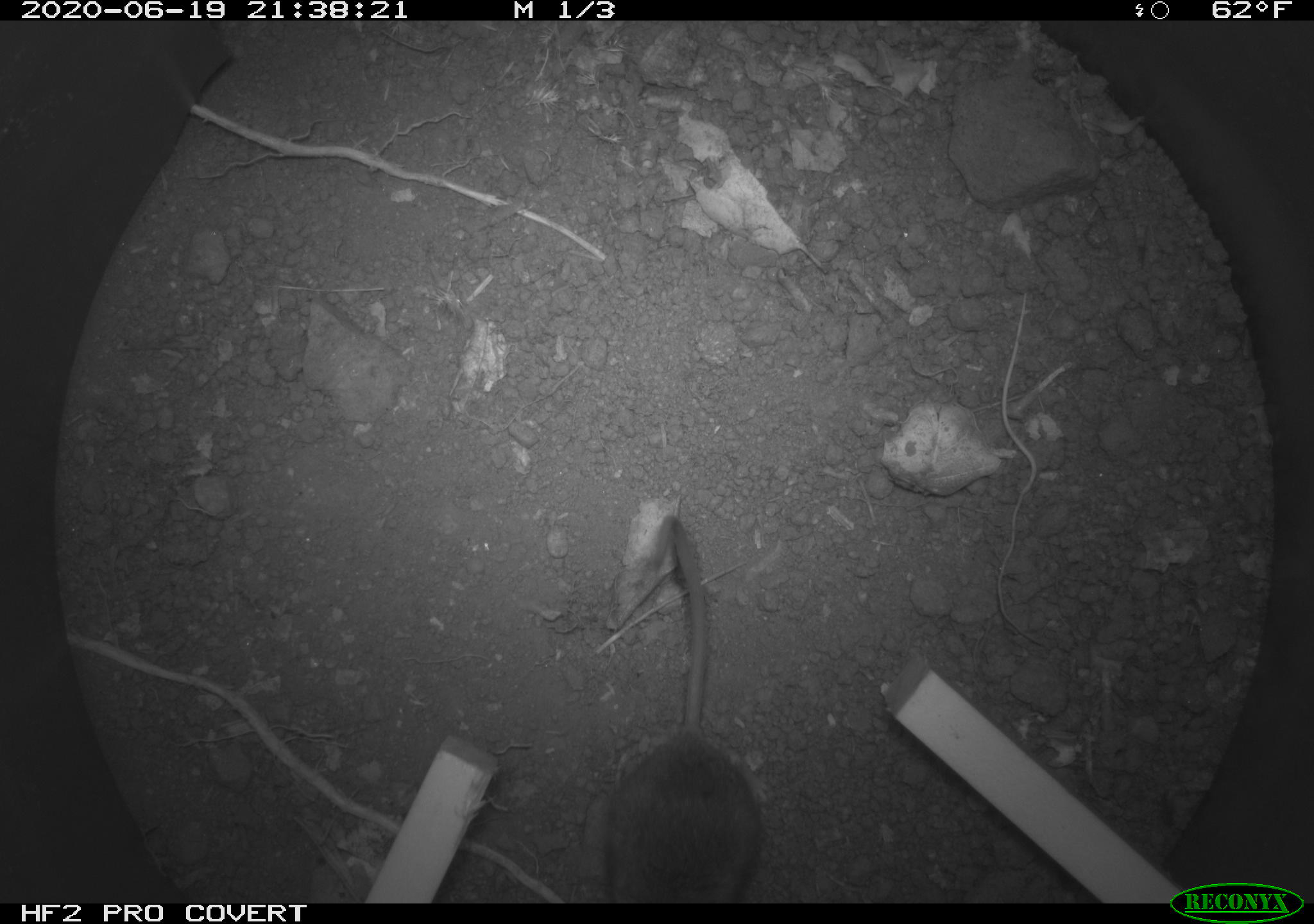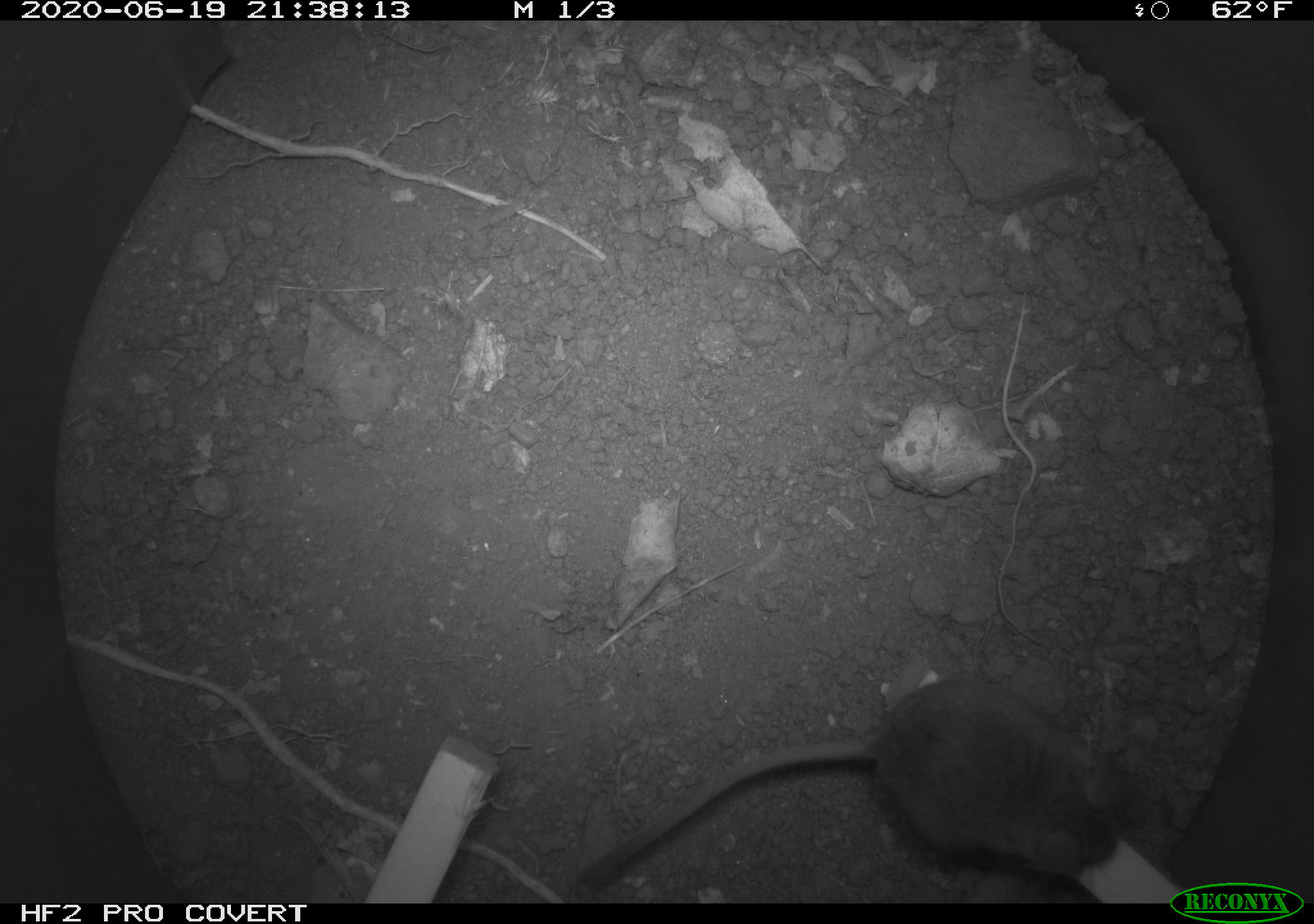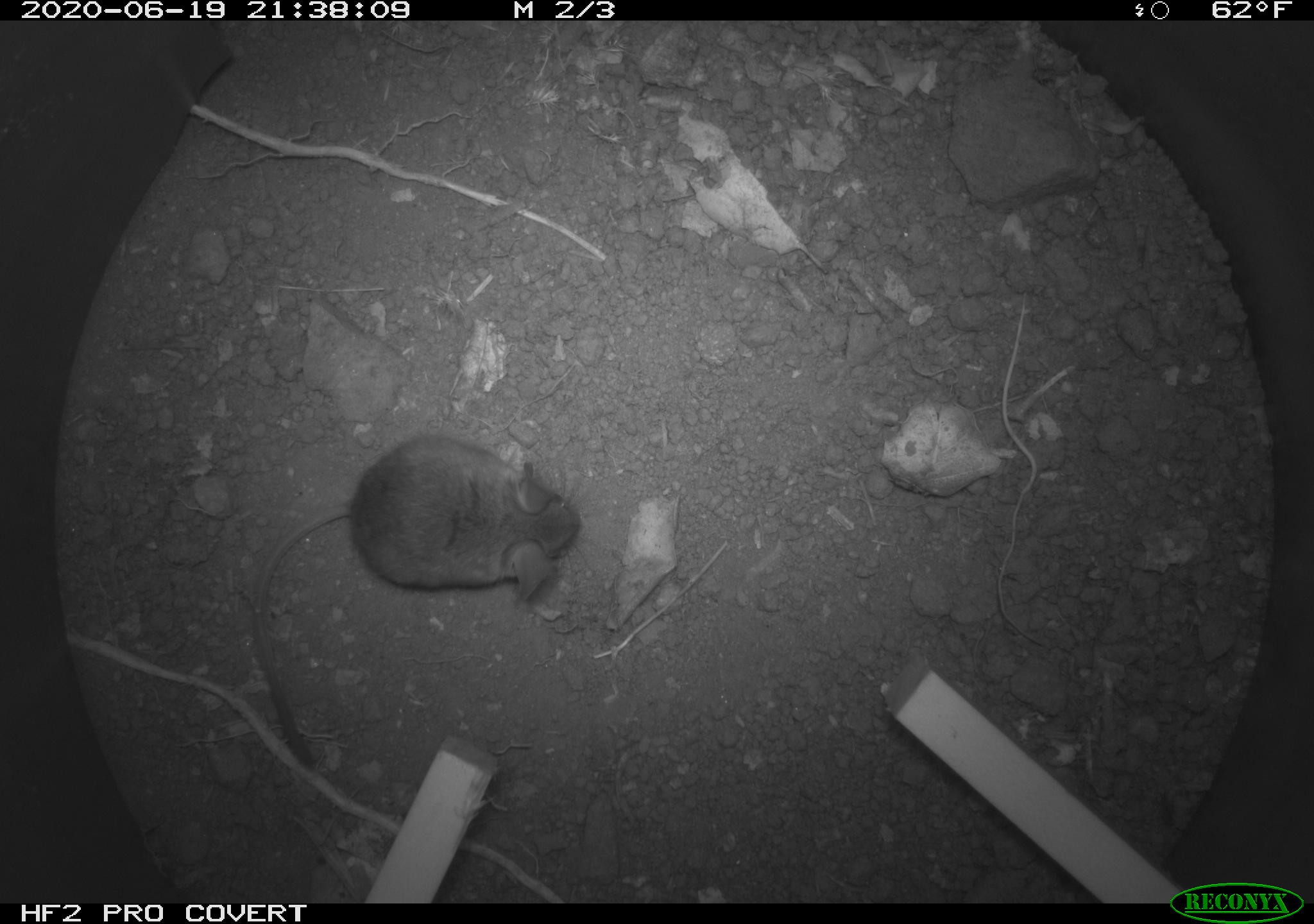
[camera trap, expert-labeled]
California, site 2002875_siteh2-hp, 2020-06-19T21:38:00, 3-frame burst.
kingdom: Animalia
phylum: Chordata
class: Mammalia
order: Rodentia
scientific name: Rodentia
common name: mouse species